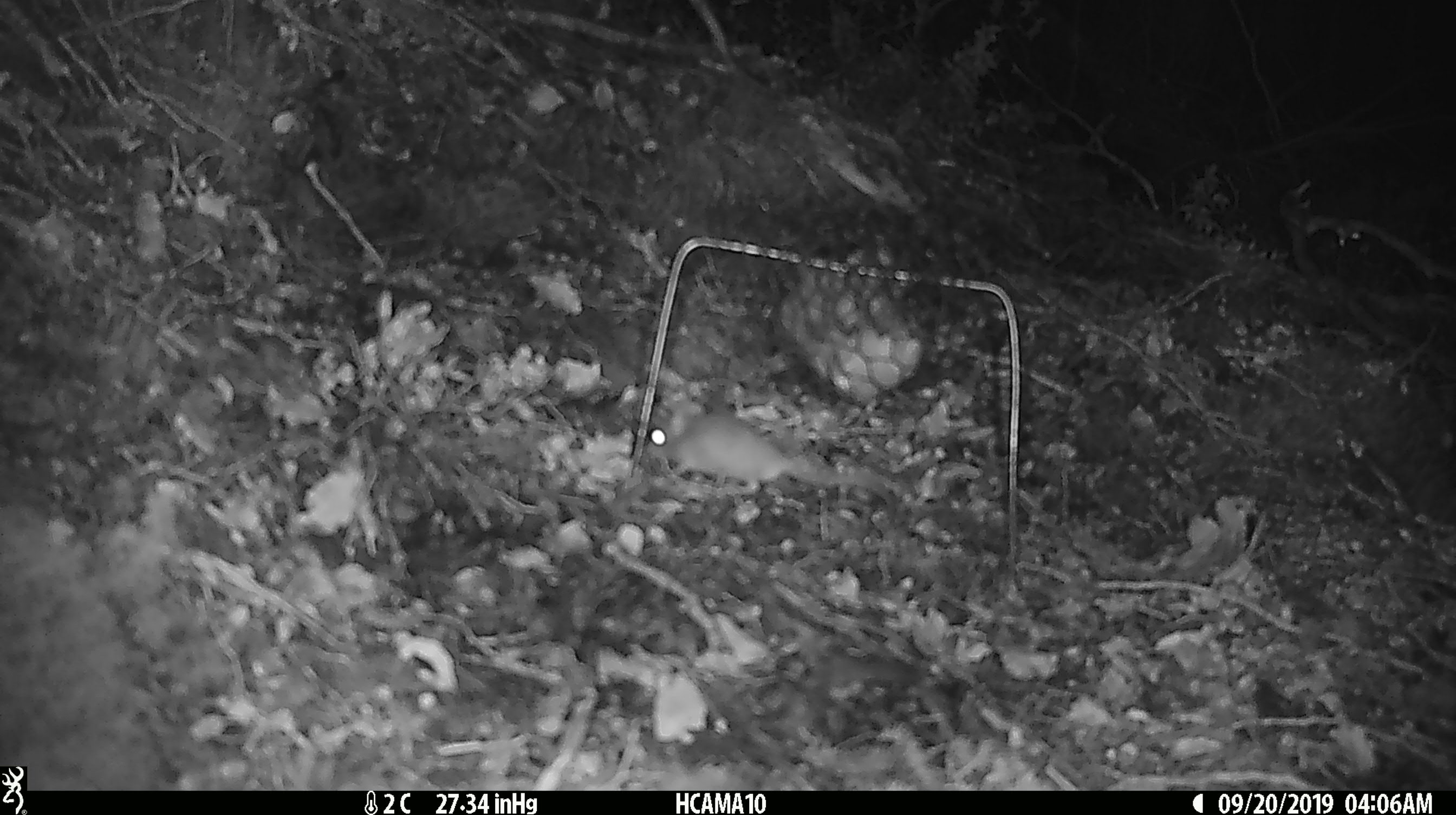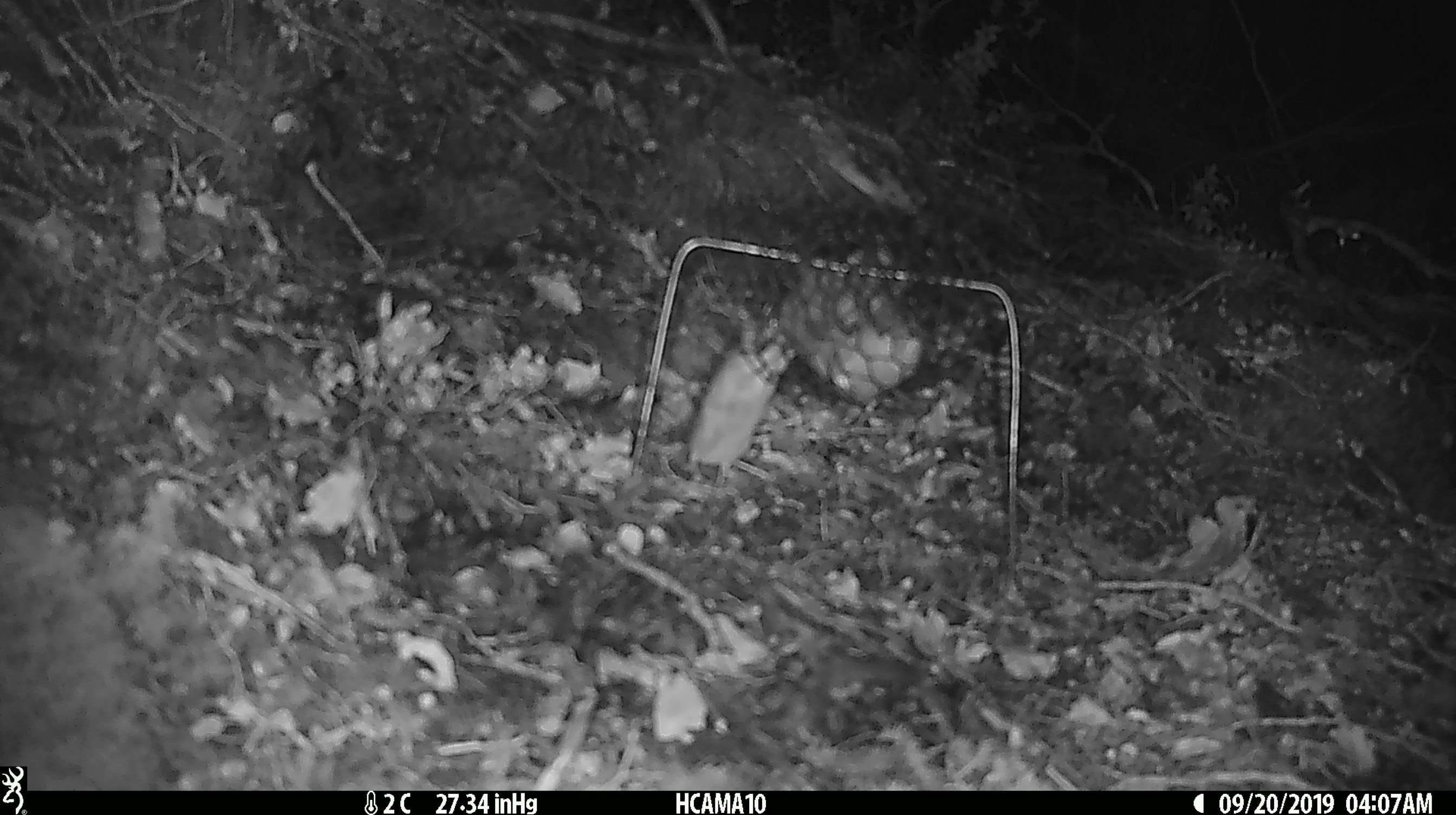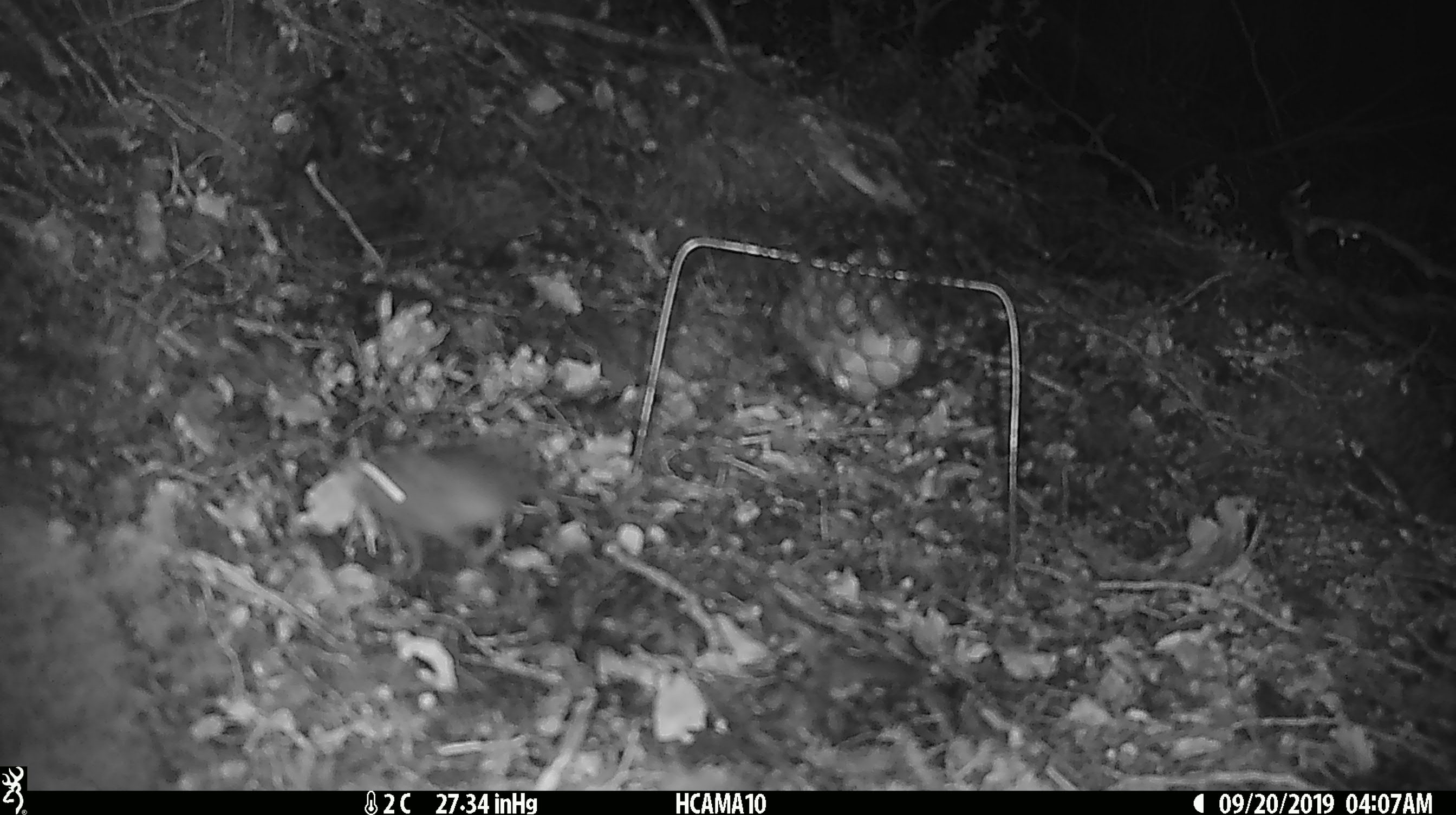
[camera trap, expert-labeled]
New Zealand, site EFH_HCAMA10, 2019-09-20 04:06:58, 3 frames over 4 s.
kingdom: Animalia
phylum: Chordata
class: Mammalia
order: Rodentia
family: Muridae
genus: Mus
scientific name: Mus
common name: mouse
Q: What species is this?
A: Mouse (Mus).